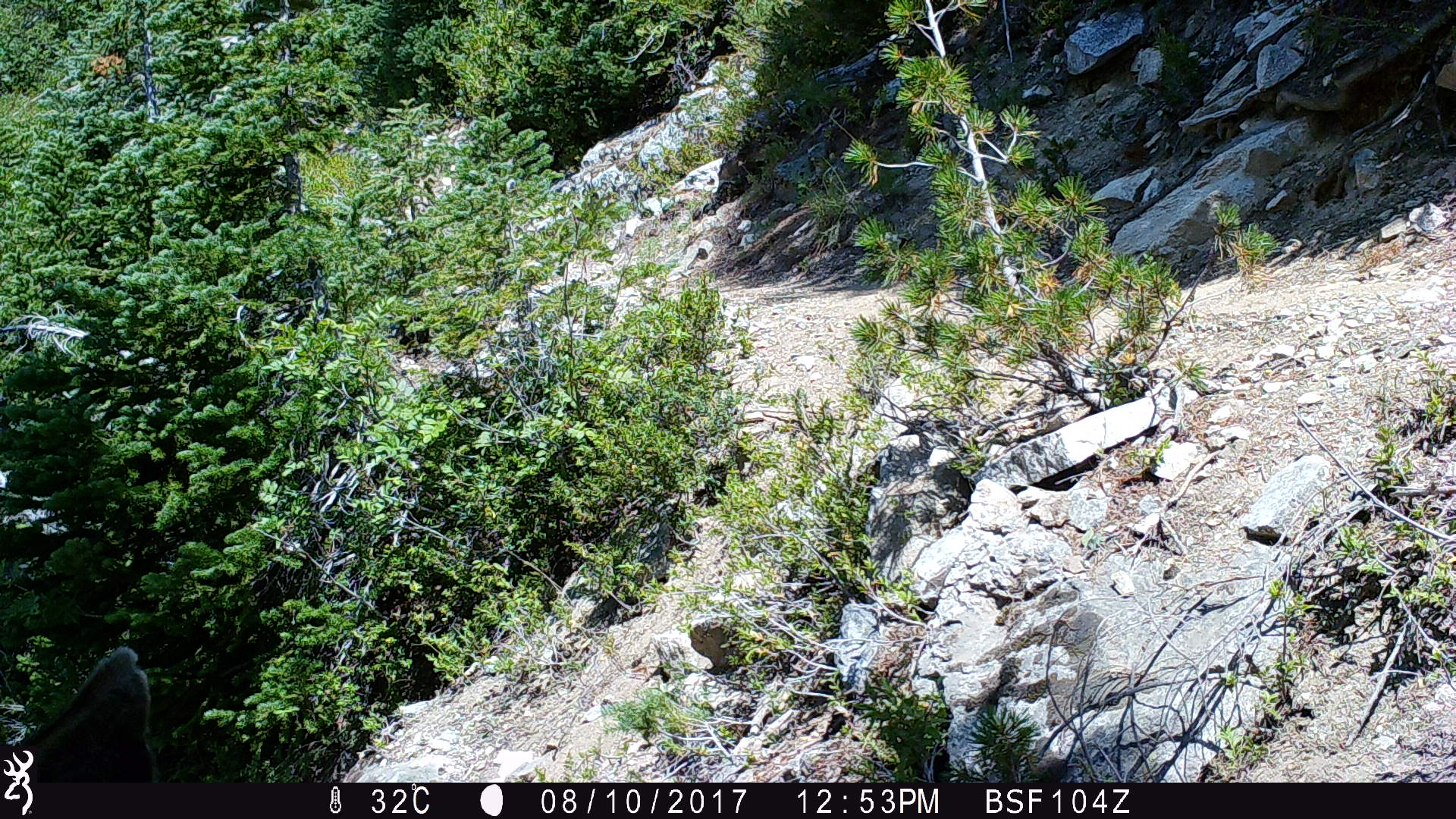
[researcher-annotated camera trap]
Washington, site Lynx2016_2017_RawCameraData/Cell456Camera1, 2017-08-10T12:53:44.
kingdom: Animalia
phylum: Chordata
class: Mammalia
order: Artiodactyla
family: Cervidae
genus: Odocoileus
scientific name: Odocoileus hemionus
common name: mule deer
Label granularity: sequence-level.